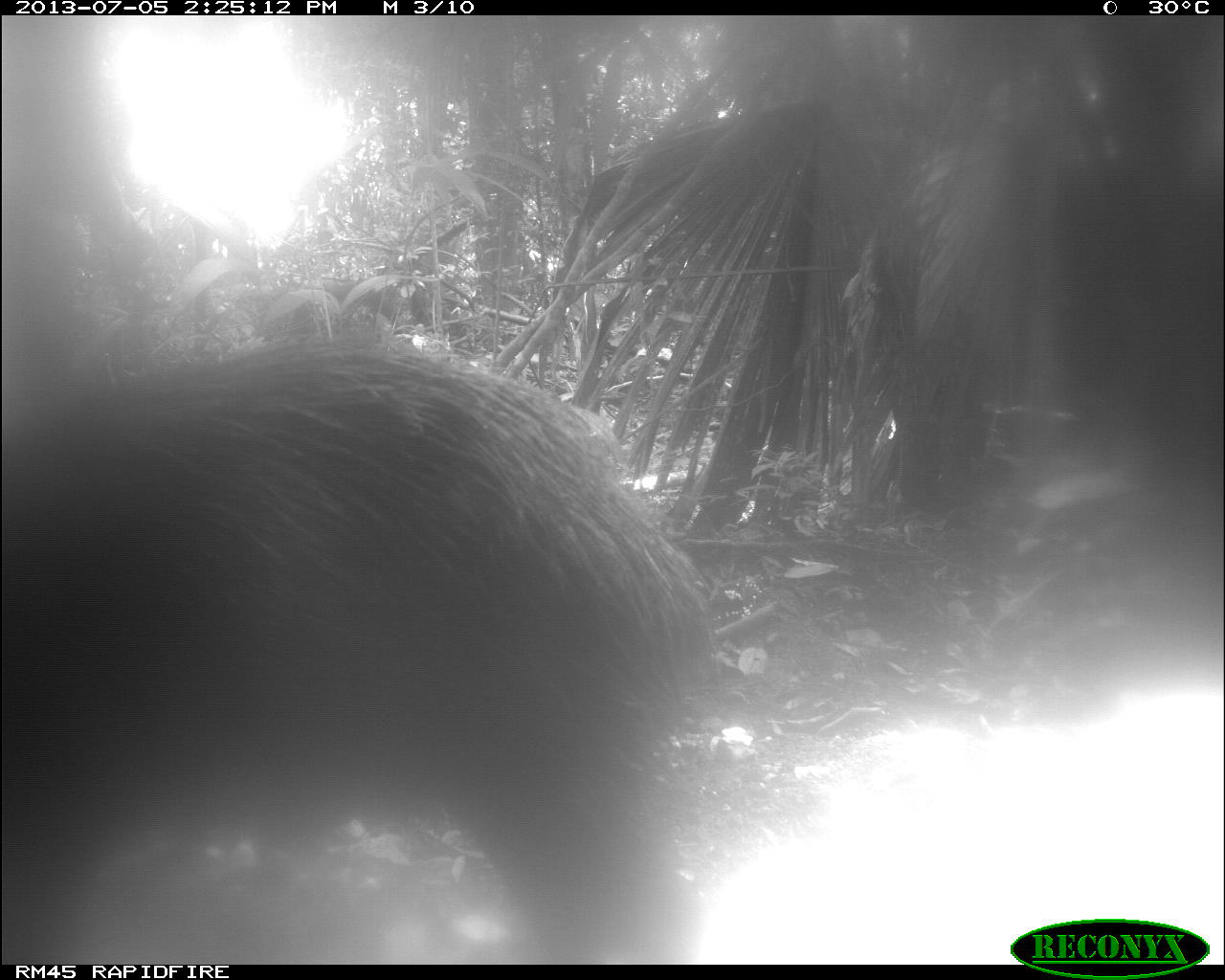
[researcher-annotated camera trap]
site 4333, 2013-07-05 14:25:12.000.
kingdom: Animalia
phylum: Chordata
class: Mammalia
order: Artiodactyla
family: Tayassuidae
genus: Tayassu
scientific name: Tayassu pecari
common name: white-lipped peccary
Tayassu pecari (white-lipped peccary), count 1.